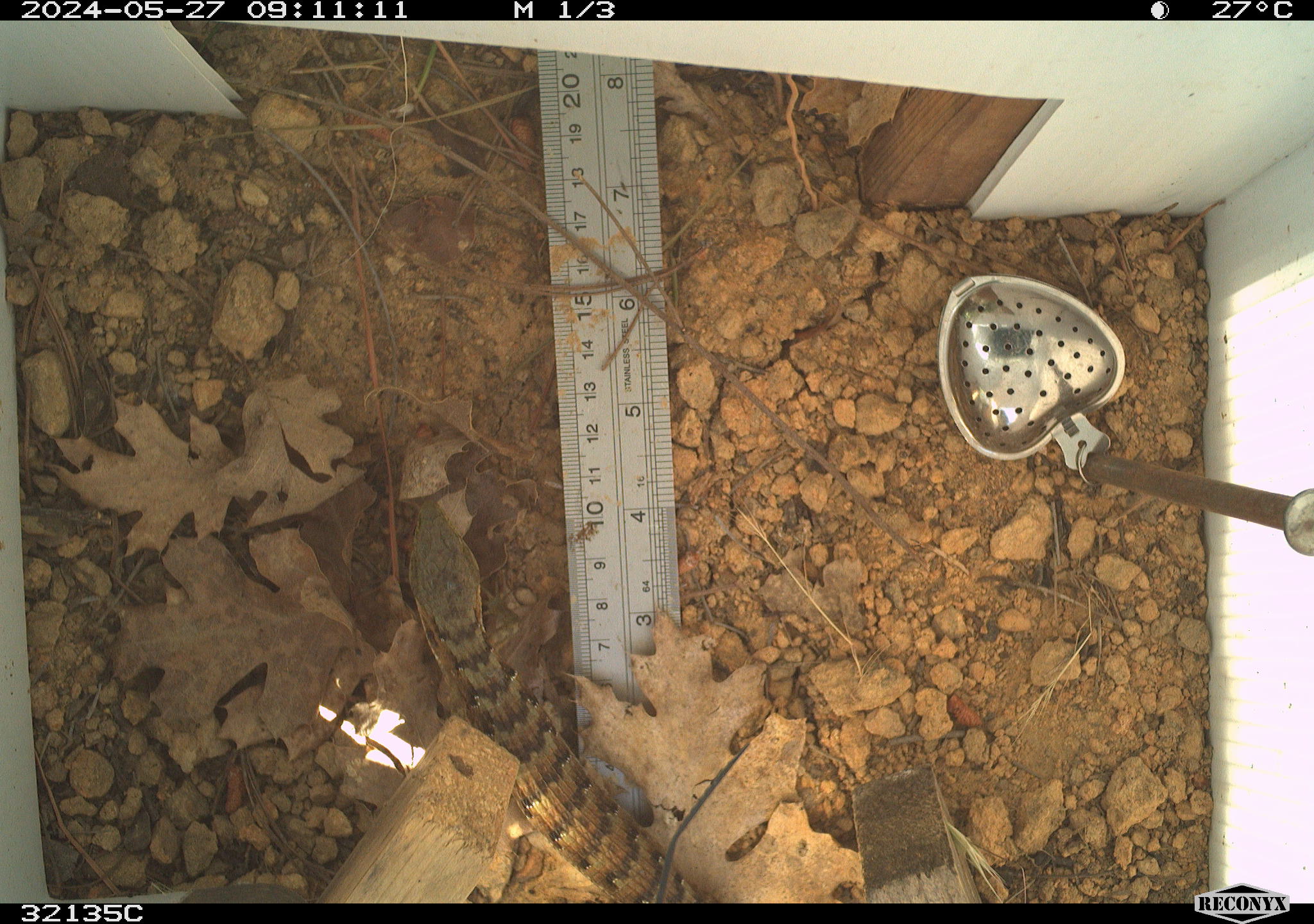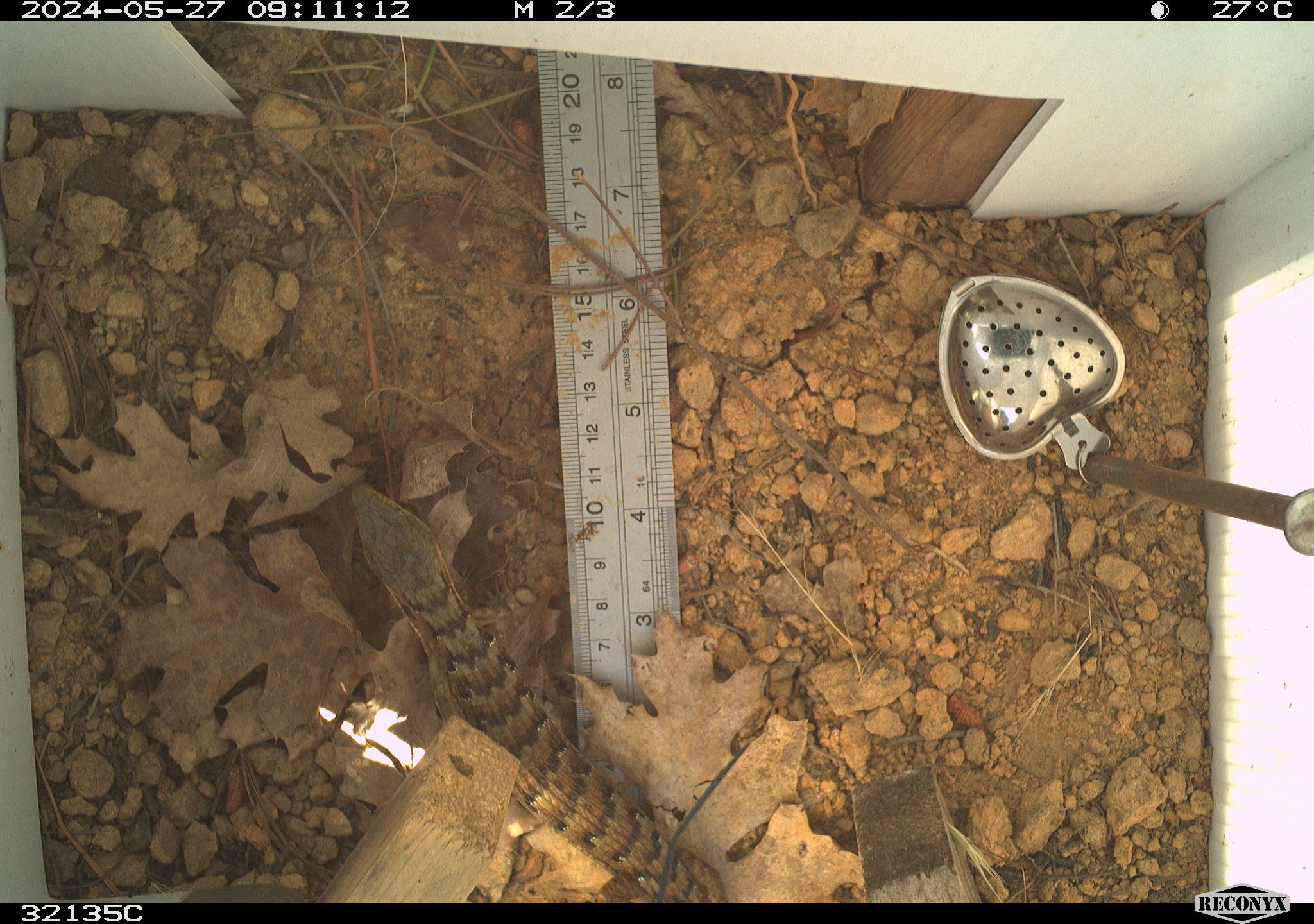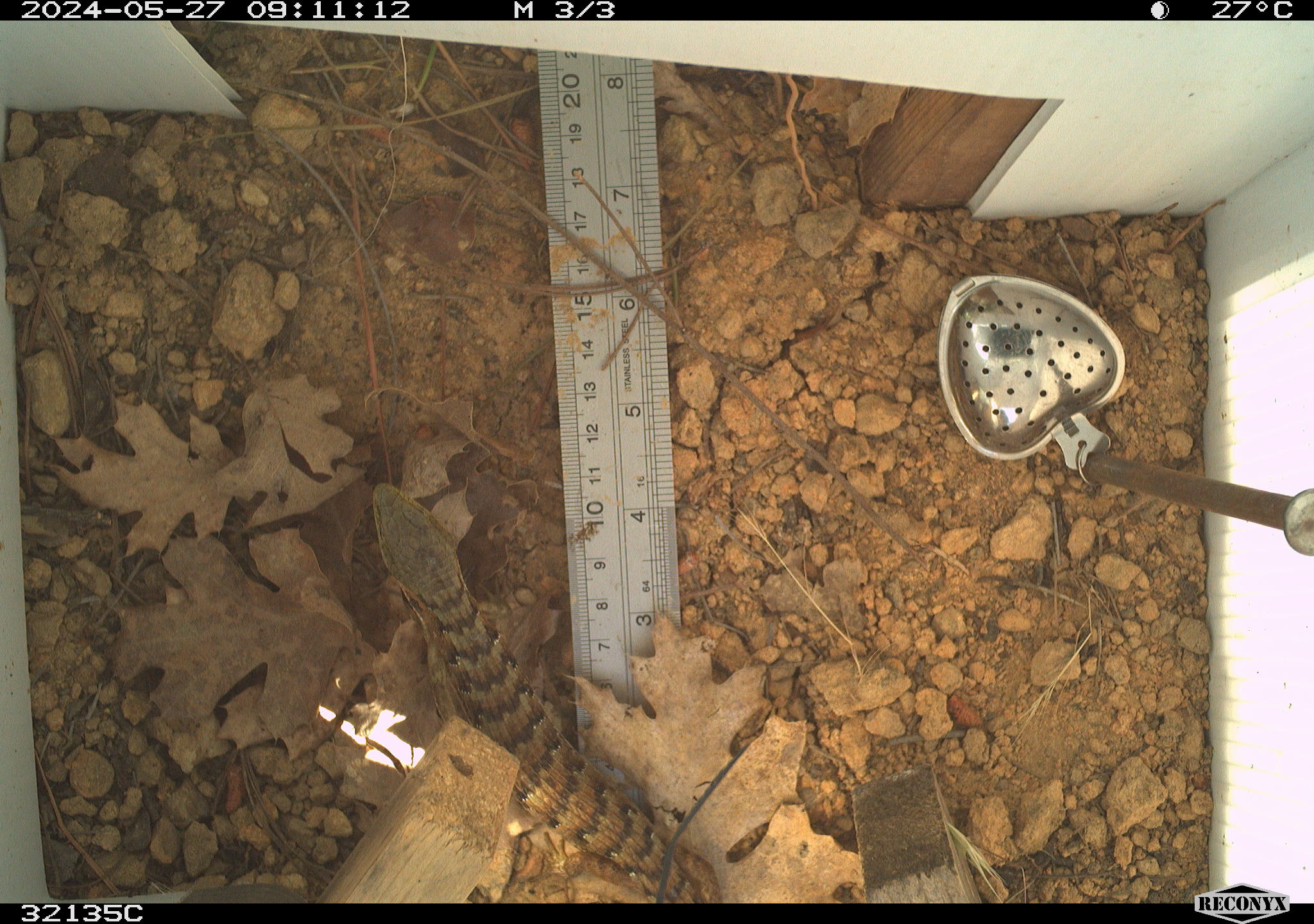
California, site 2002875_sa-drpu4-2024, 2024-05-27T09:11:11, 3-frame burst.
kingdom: Animalia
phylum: Chordata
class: Reptilia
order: Squamata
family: Anguidae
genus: Elgaria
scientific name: Elgaria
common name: alligator lizards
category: elgaria species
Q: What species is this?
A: Elgaria species (alligator lizards) (Elgaria).